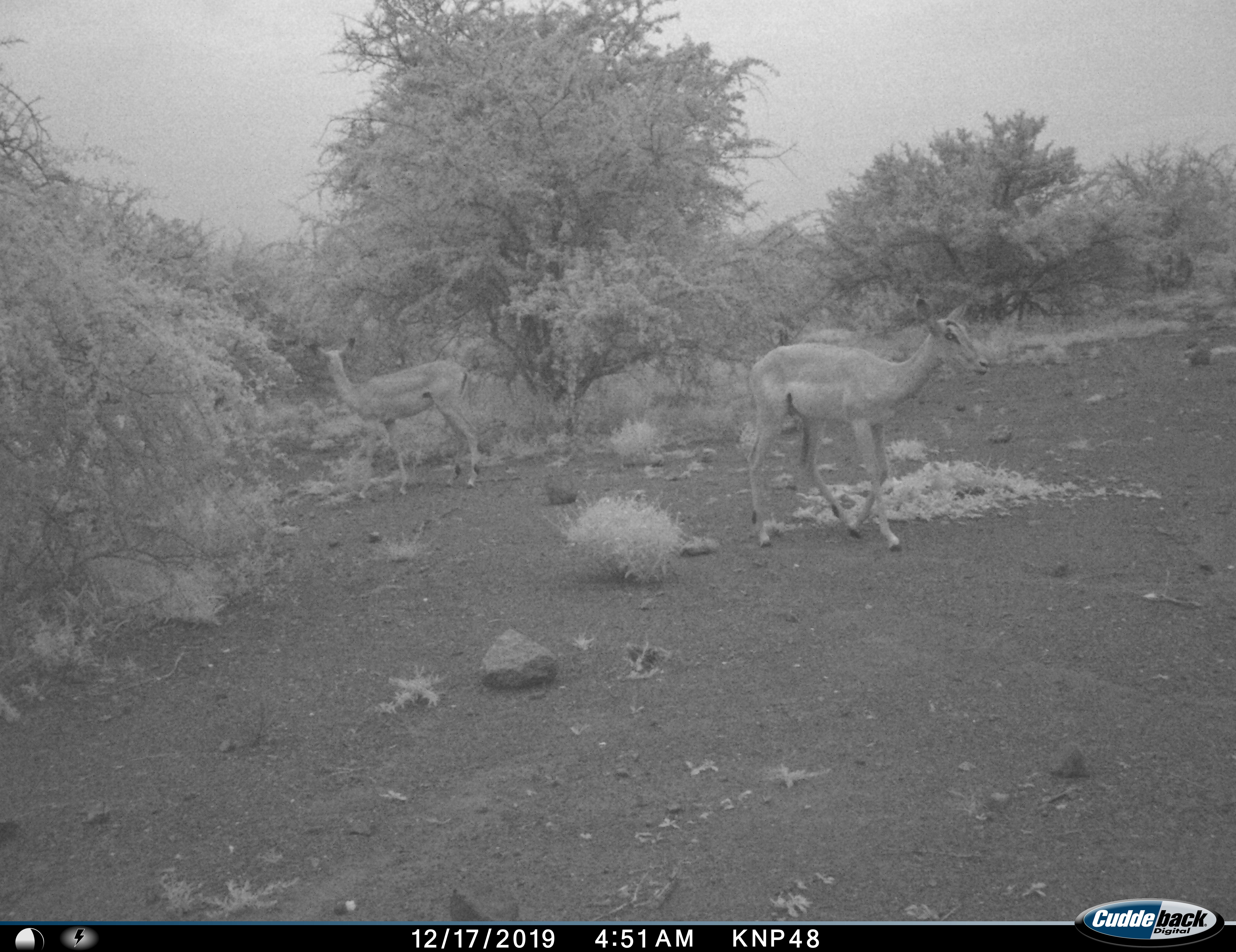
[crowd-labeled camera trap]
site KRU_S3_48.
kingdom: Animalia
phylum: Chordata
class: Mammalia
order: Artiodactyla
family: Bovidae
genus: Aepyceros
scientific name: Aepyceros melampus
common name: impala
Impala (Aepyceros melampus), count 2. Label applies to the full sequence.